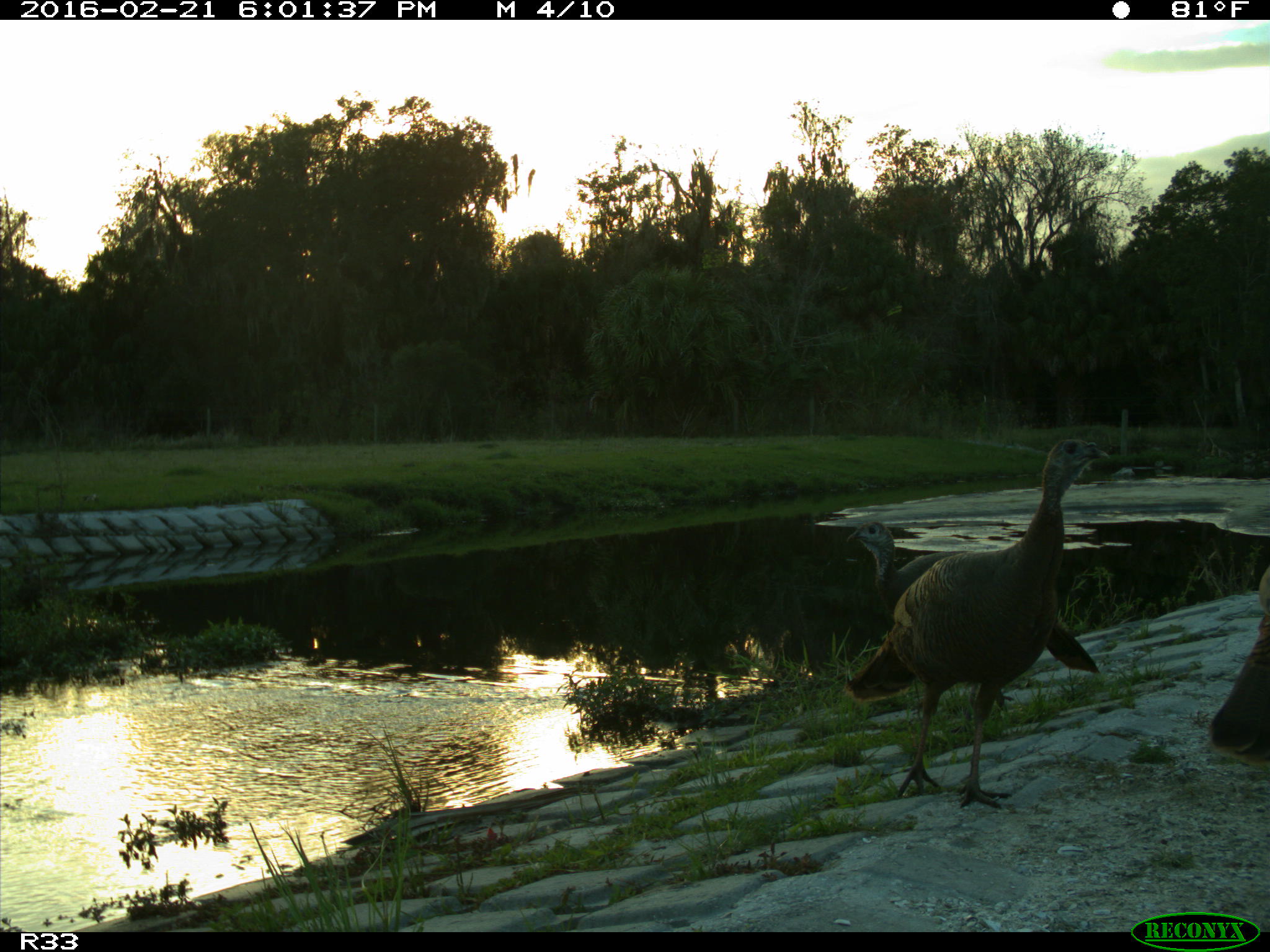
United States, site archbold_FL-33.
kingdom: Animalia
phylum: Chordata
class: Aves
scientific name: Aves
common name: birds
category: unidentified bird